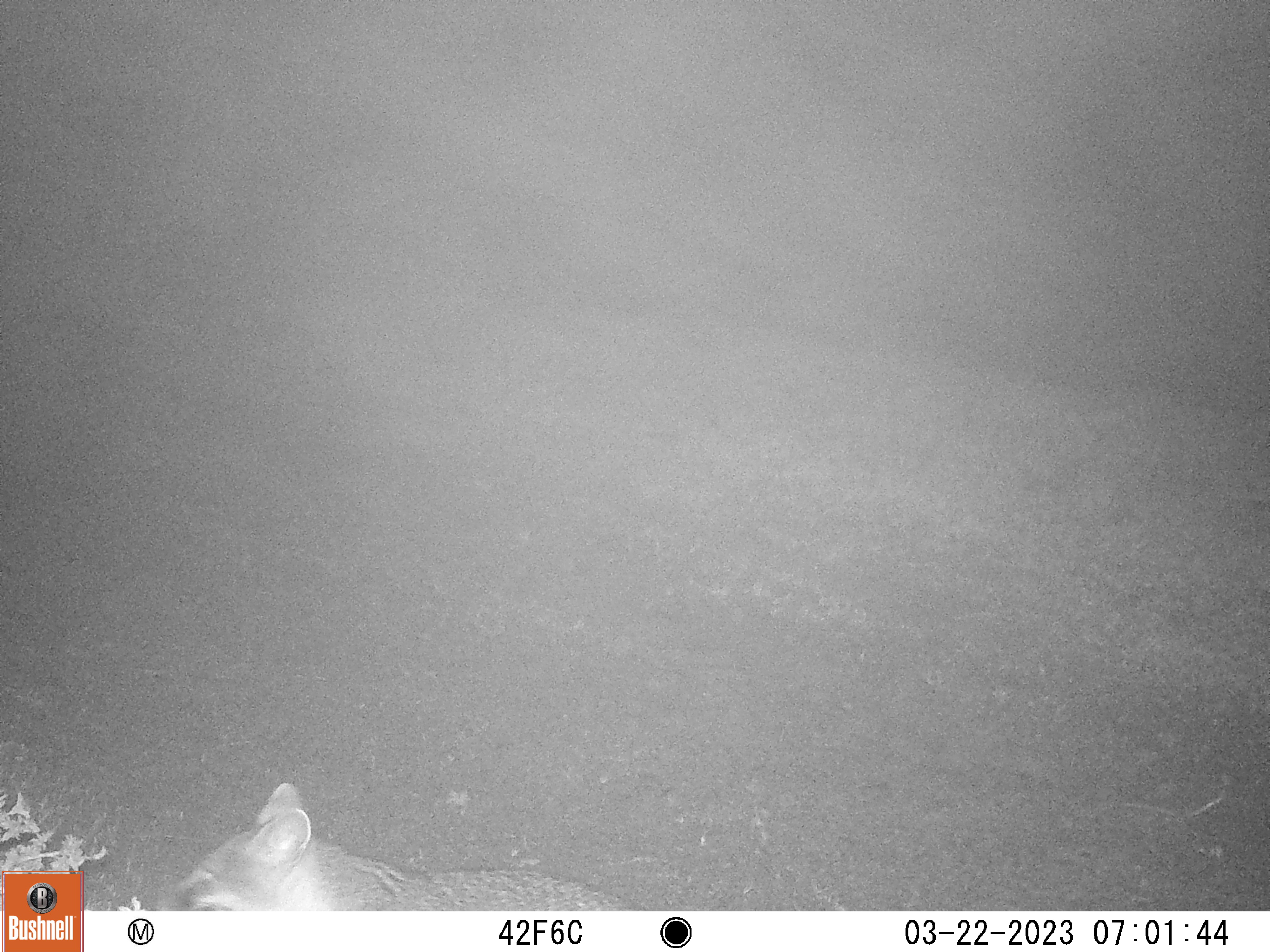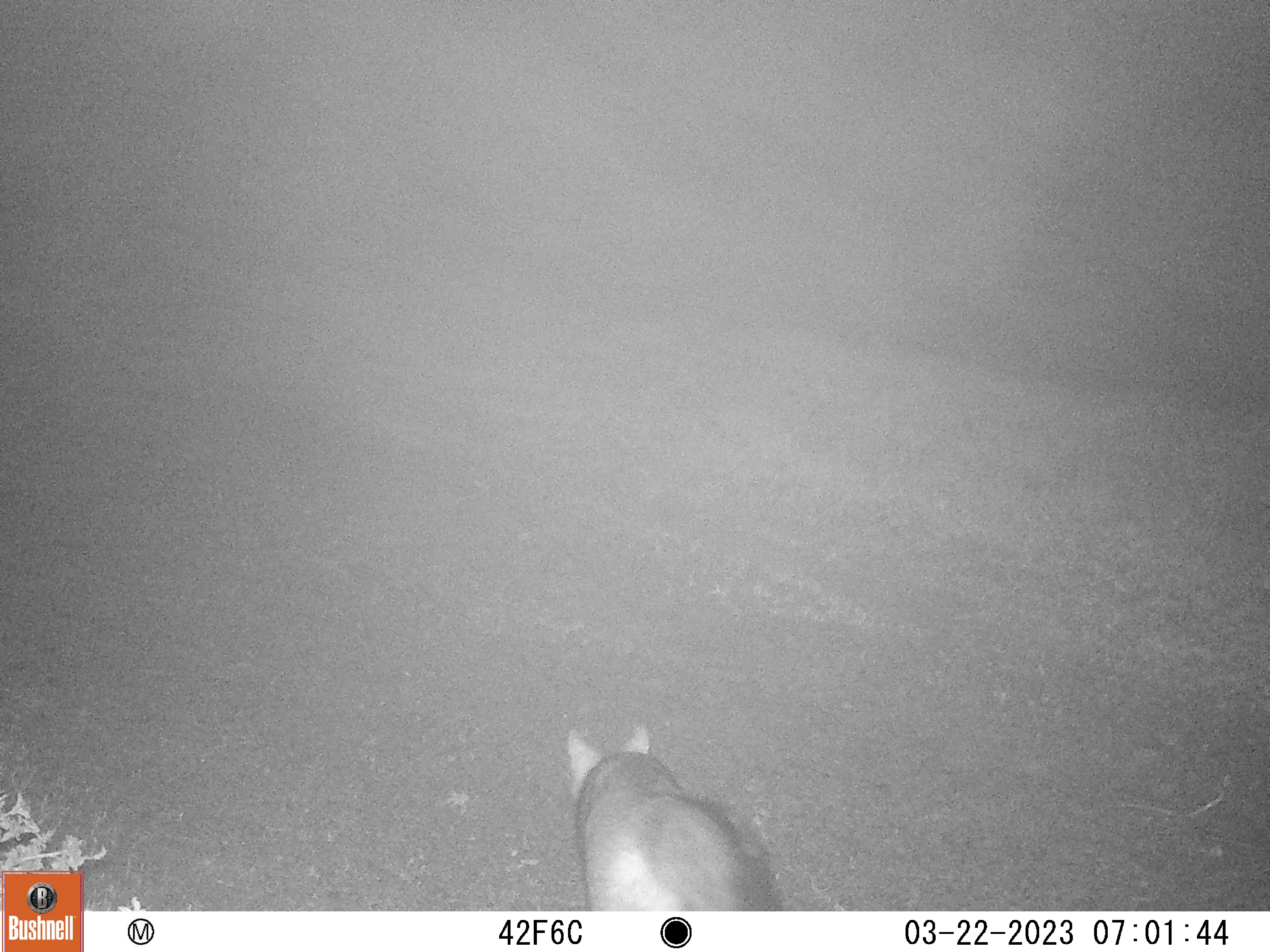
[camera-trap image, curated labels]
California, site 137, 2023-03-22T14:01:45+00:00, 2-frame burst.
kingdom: Animalia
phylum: Chordata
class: Mammalia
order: Carnivora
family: Canidae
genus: Urocyon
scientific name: Urocyon cinereoargenteus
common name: gray fox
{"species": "gray fox (Urocyon cinereoargenteus)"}